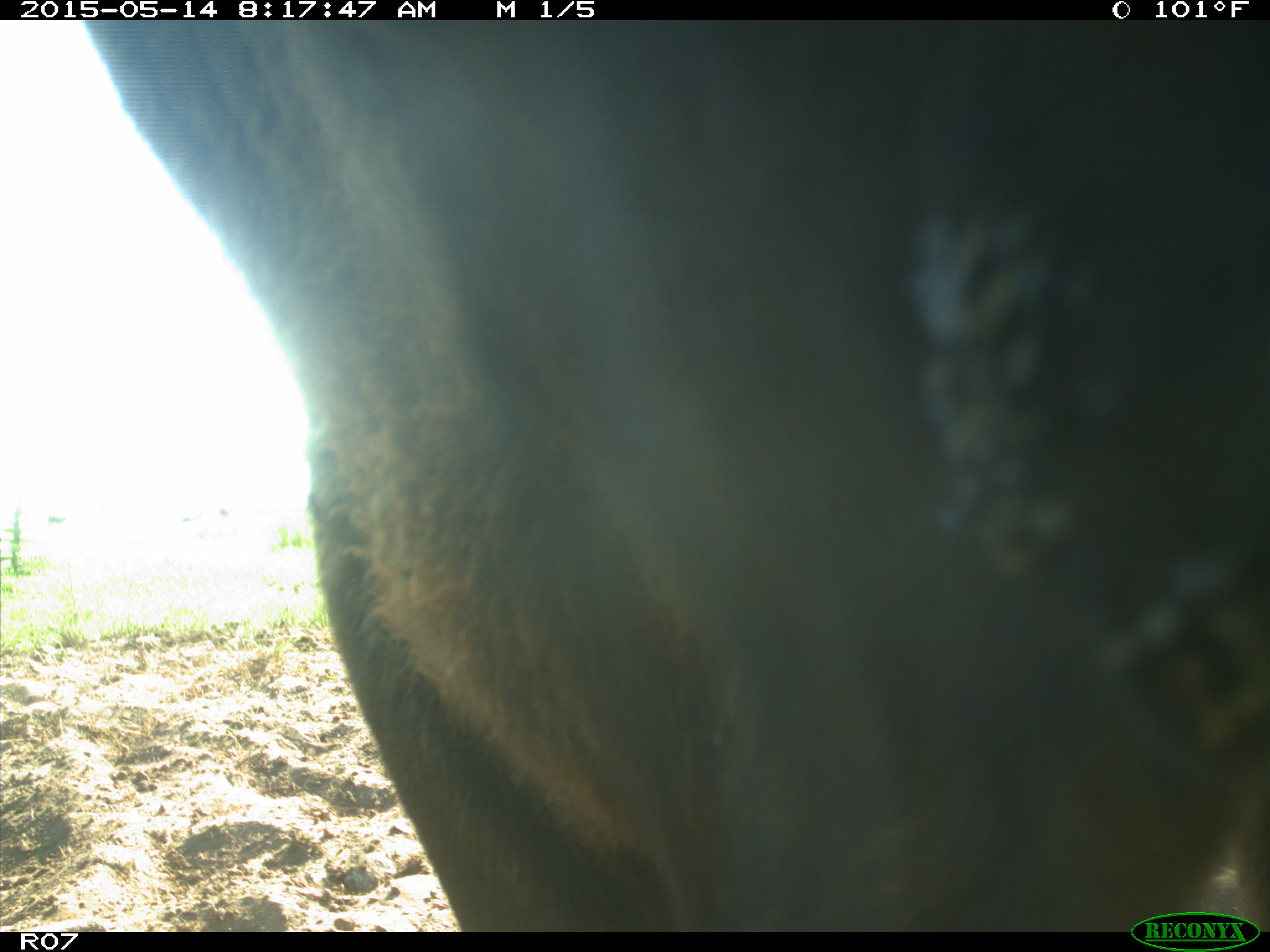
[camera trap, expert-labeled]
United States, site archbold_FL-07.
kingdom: Animalia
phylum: Chordata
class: Mammalia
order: Artiodactyla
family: Bovidae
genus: Bos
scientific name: Bos taurus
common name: domestic cow